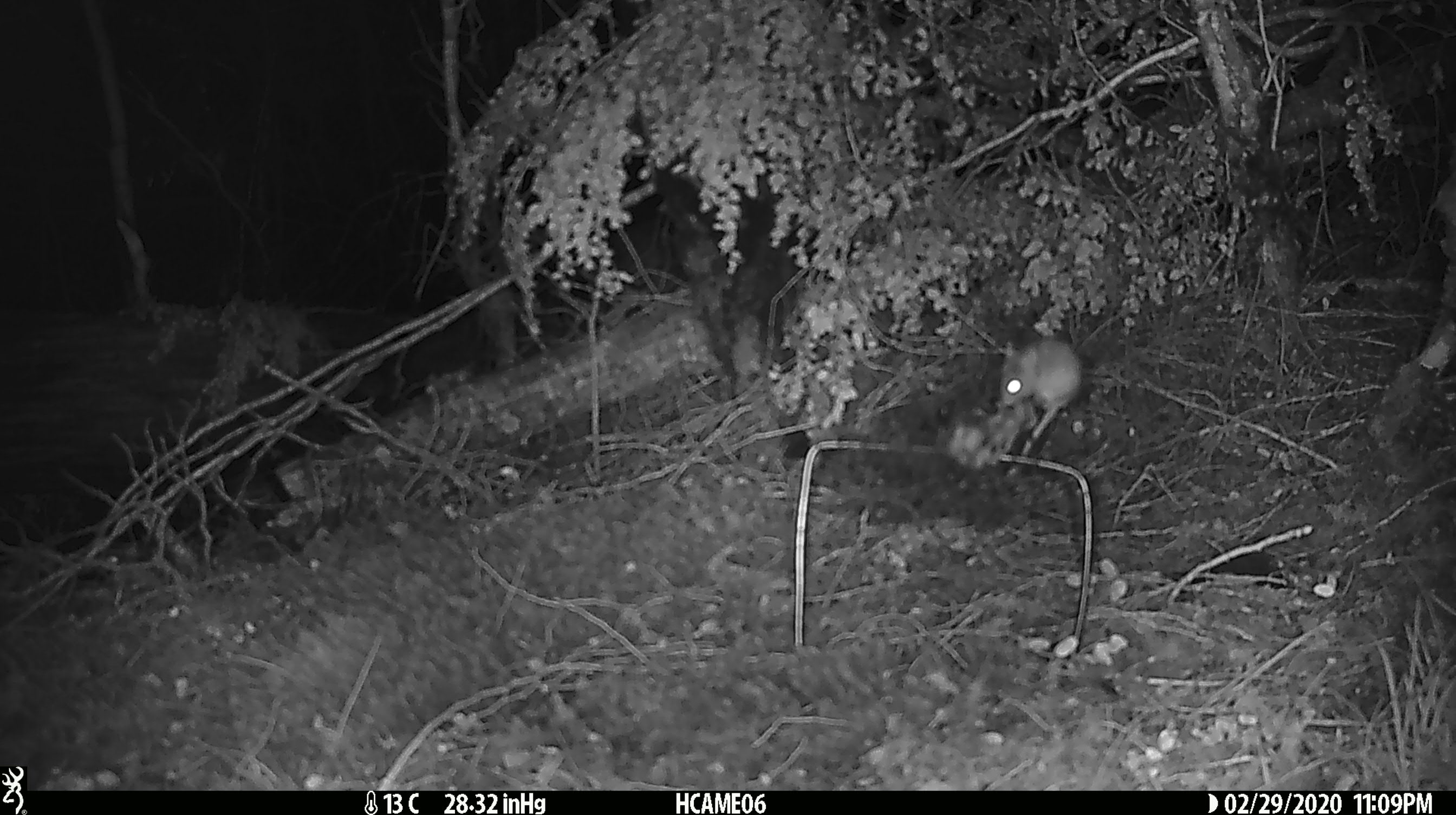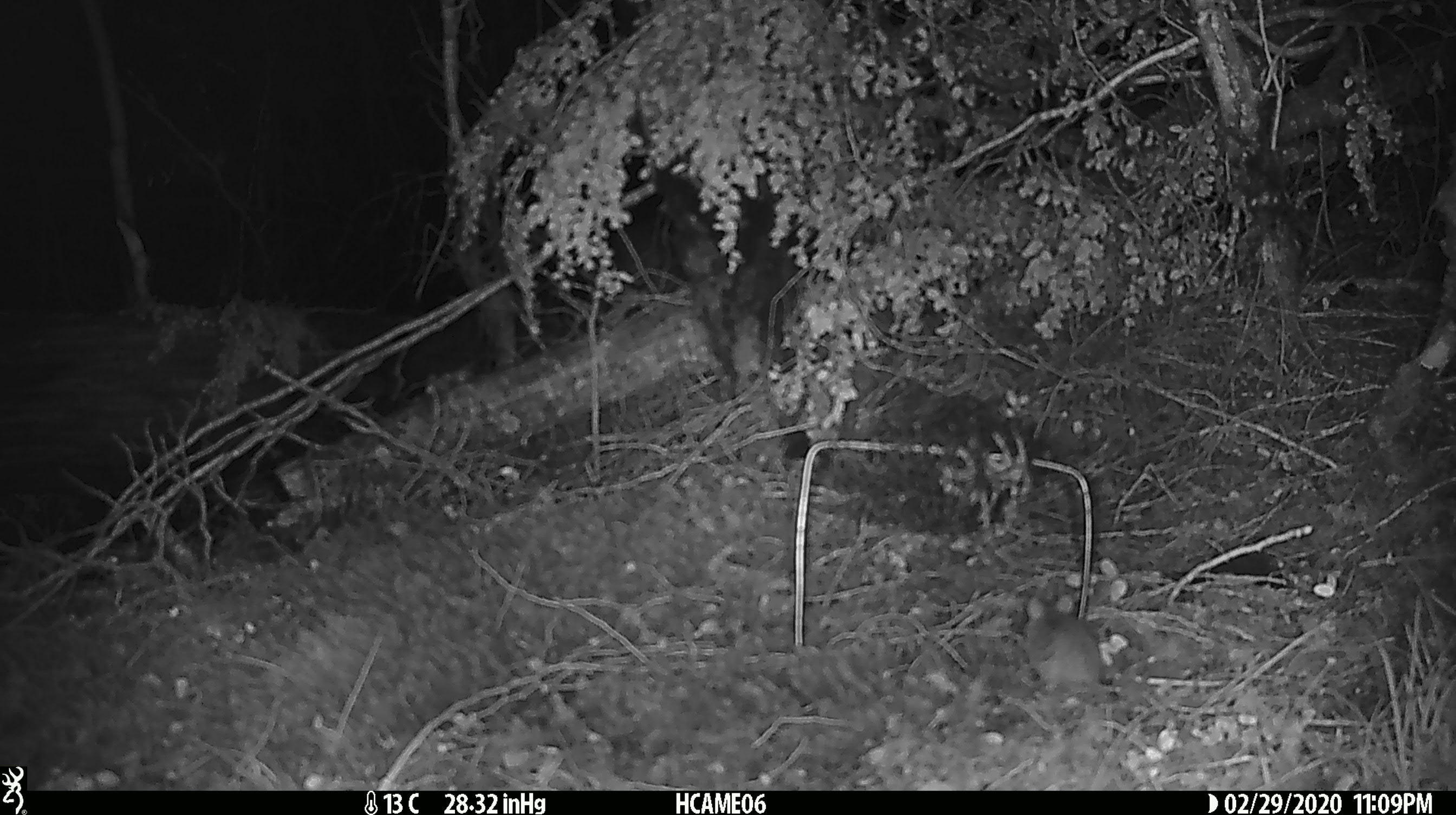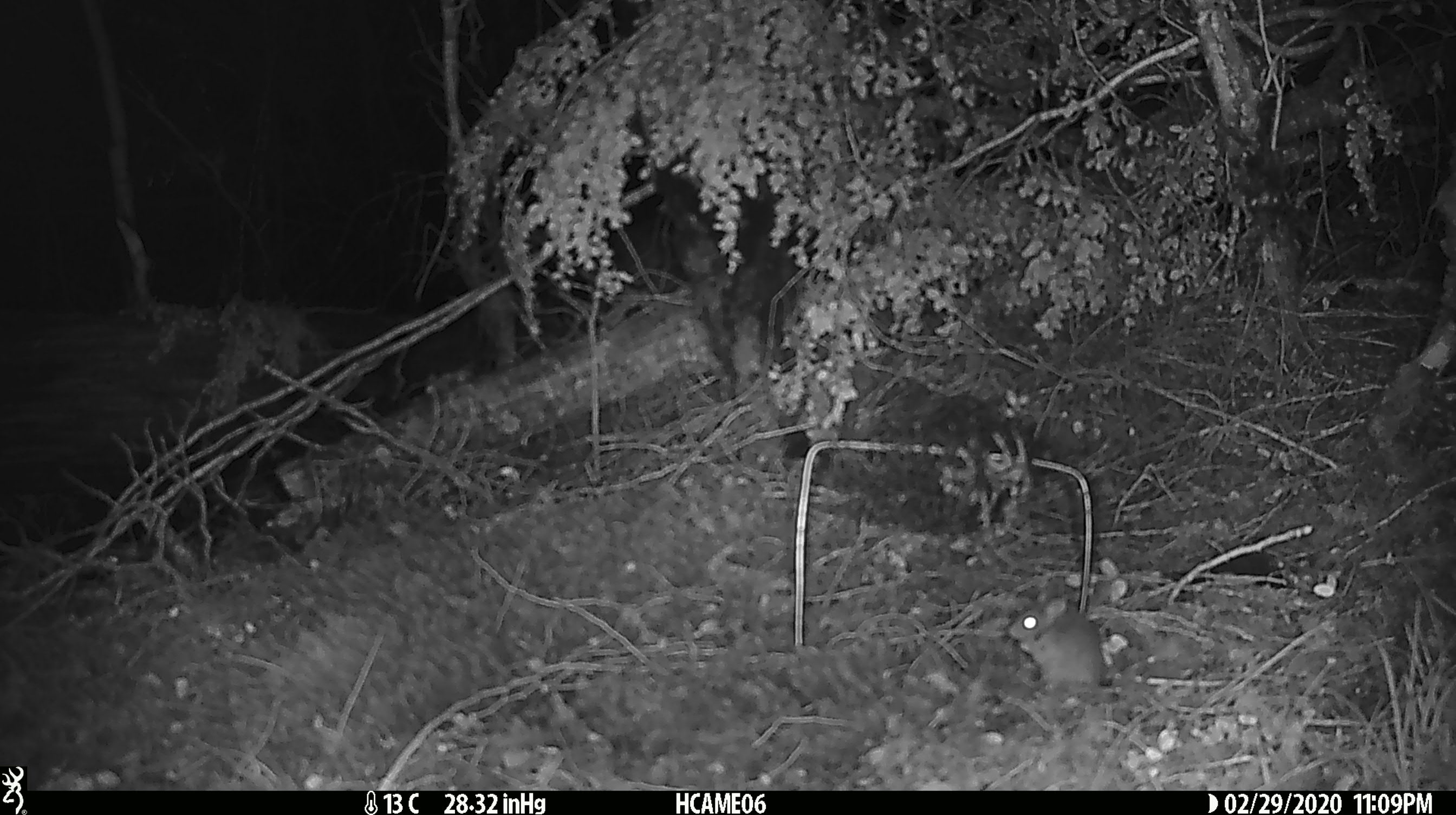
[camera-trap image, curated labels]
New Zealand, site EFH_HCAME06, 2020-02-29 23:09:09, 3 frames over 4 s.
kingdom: Animalia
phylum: Chordata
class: Mammalia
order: Rodentia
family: Muridae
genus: Mus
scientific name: Mus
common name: mouse